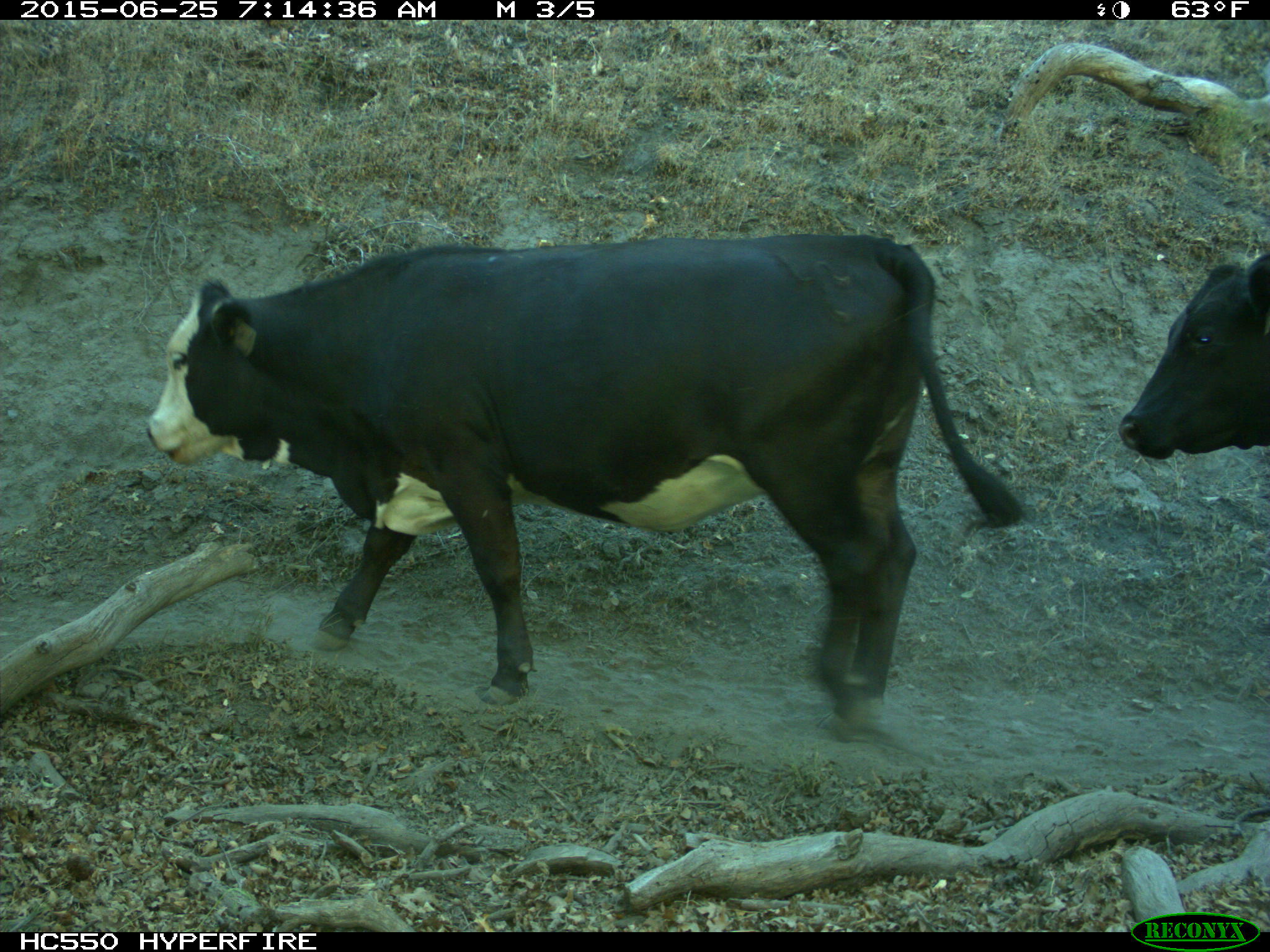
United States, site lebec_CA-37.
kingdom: Animalia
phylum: Chordata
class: Mammalia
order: Artiodactyla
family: Bovidae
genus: Bos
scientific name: Bos taurus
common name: domestic cow